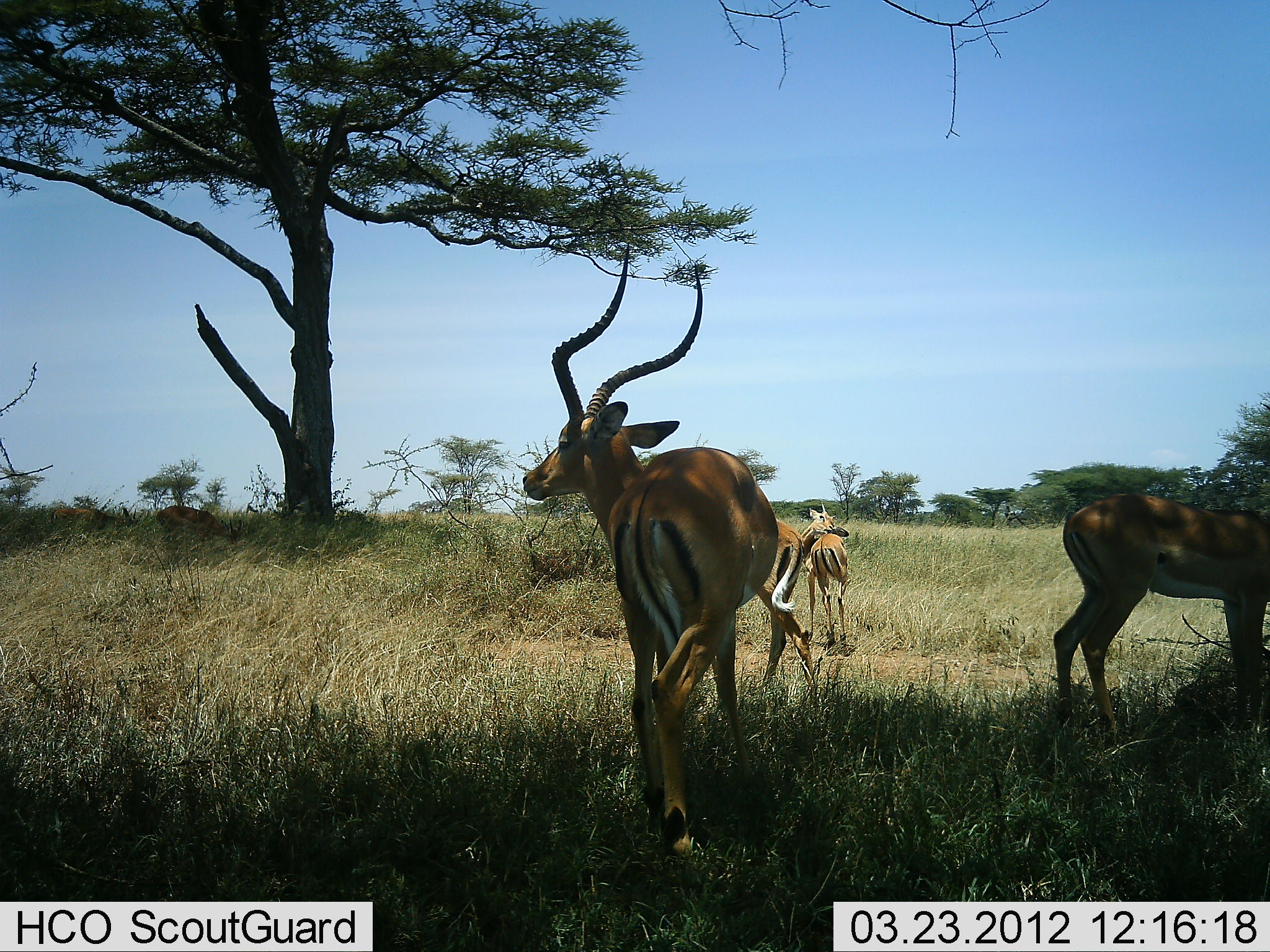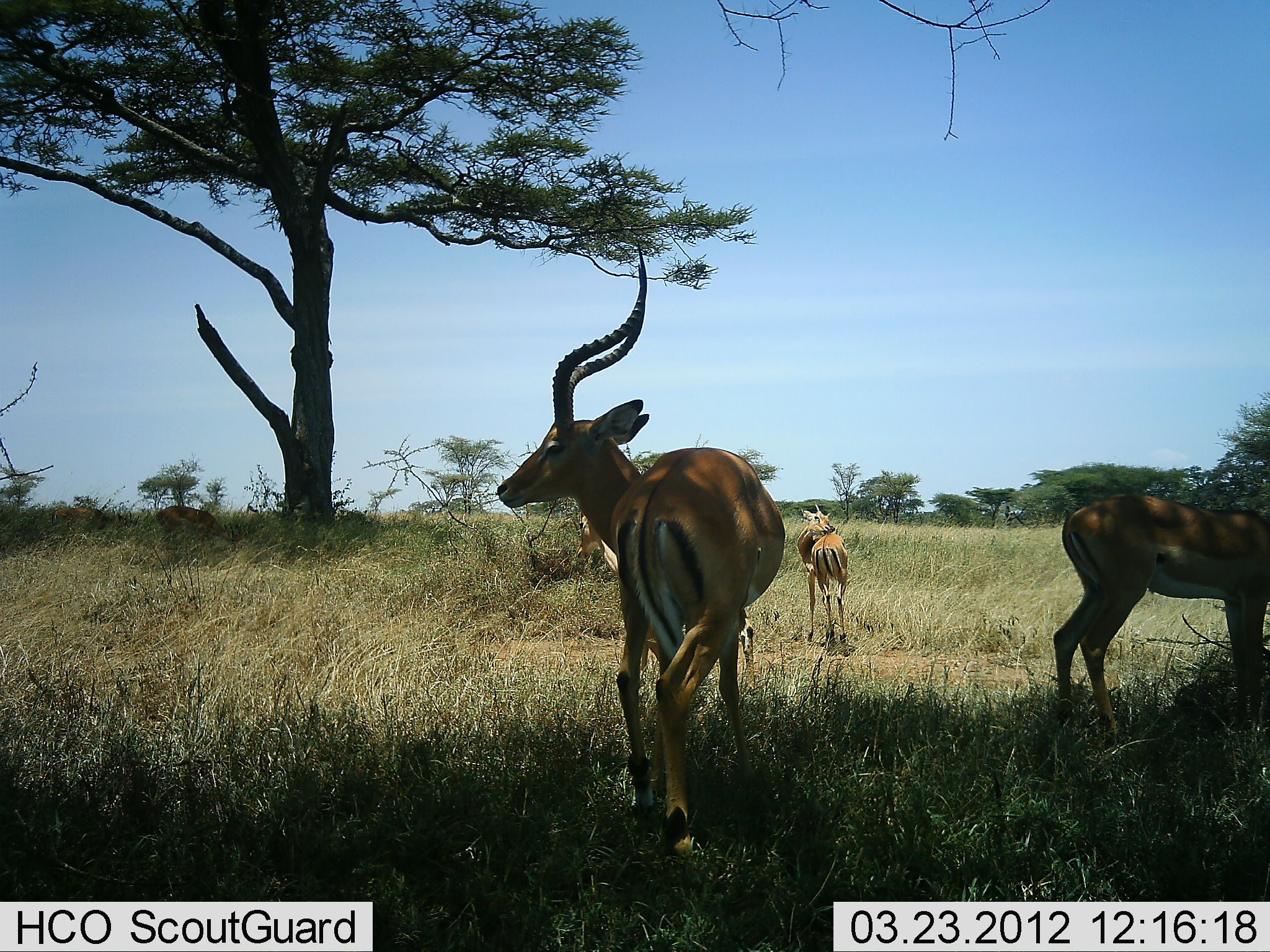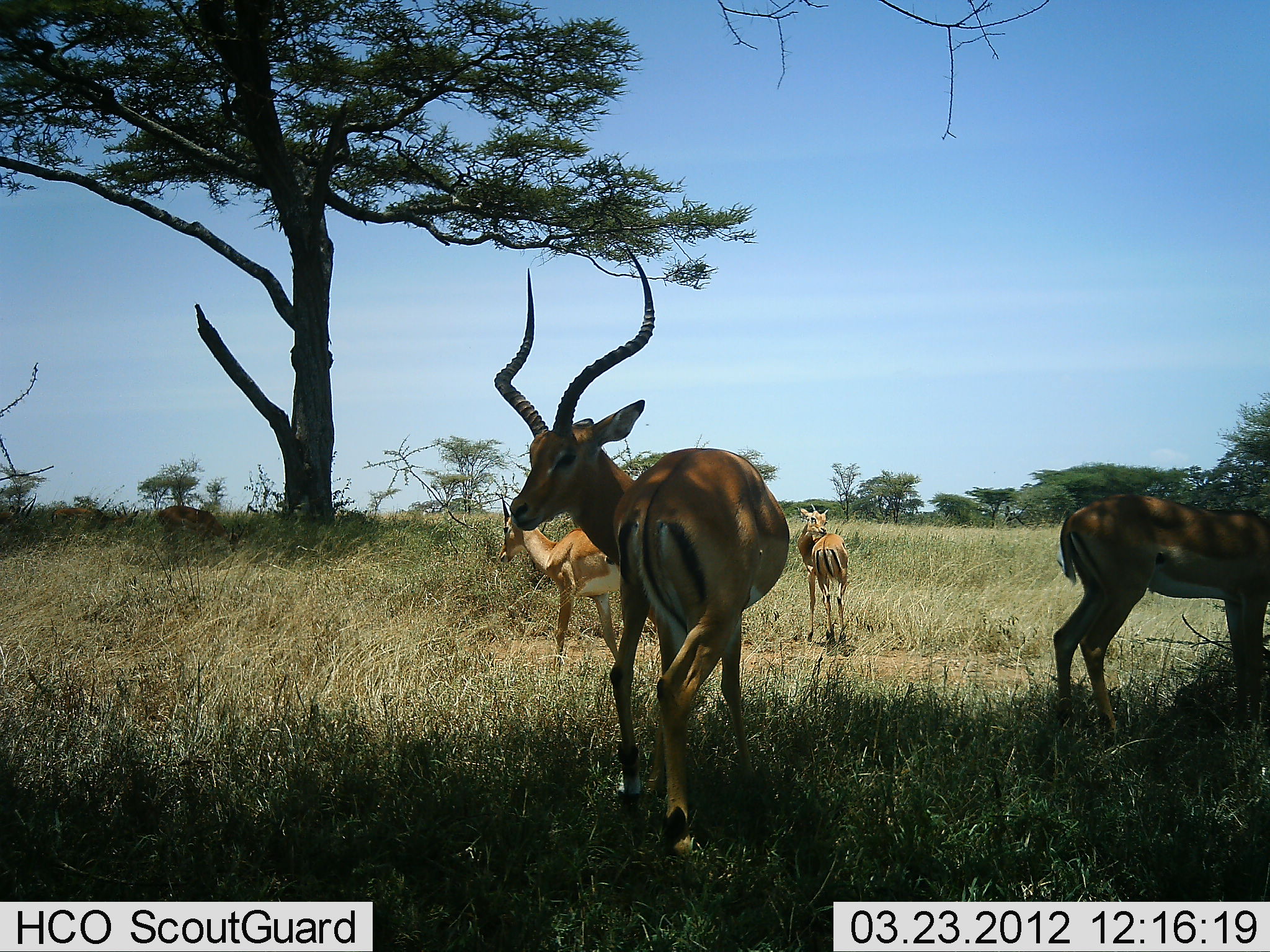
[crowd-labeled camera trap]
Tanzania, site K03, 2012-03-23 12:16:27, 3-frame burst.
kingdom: Animalia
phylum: Chordata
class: Mammalia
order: Artiodactyla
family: Bovidae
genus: Aepyceros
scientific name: Aepyceros melampus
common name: impala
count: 4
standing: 93%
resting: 3%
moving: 24%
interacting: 0%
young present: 7%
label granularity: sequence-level